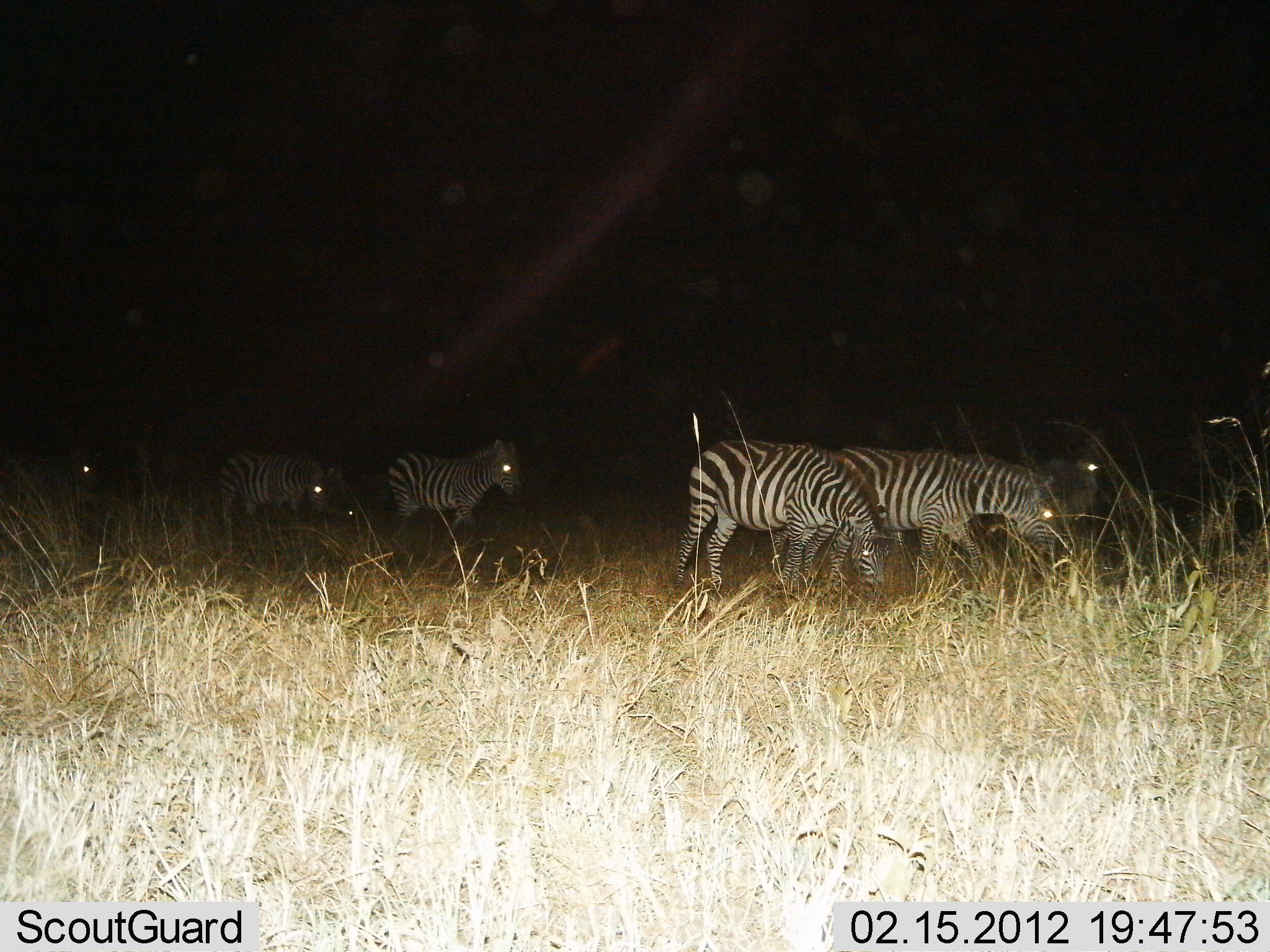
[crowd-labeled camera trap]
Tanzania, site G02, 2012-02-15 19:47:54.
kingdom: Animalia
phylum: Chordata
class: Mammalia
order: Perissodactyla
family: Equidae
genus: Equus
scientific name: Equus quagga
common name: plains zebra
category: zebra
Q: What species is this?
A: Zebra (plains zebra) (Equus quagga).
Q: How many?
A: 6.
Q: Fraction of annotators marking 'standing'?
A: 37%.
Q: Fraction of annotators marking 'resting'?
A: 0%.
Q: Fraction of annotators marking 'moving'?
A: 53%.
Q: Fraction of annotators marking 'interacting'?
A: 0%.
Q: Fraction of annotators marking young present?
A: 0%.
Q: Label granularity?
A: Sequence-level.